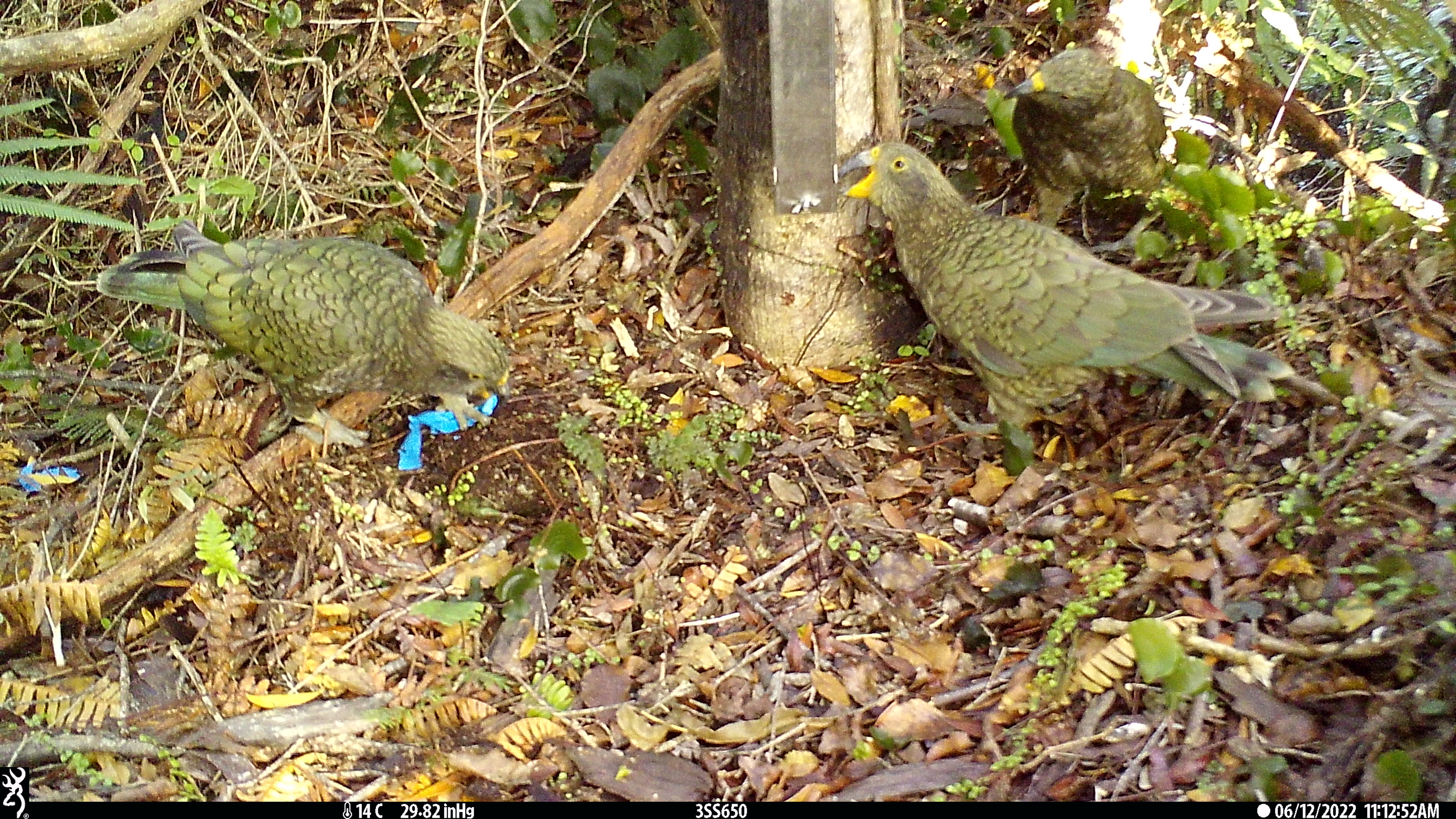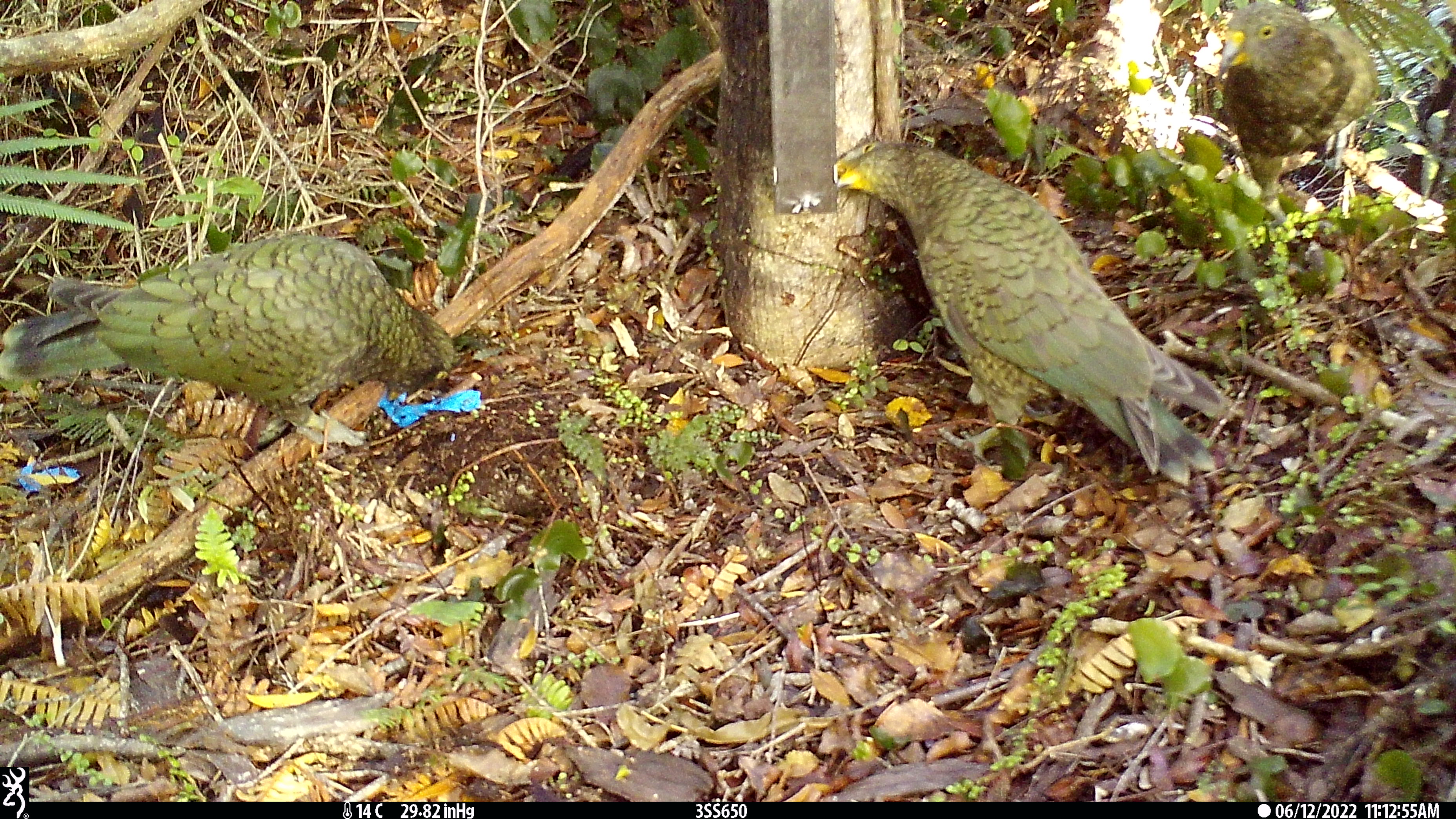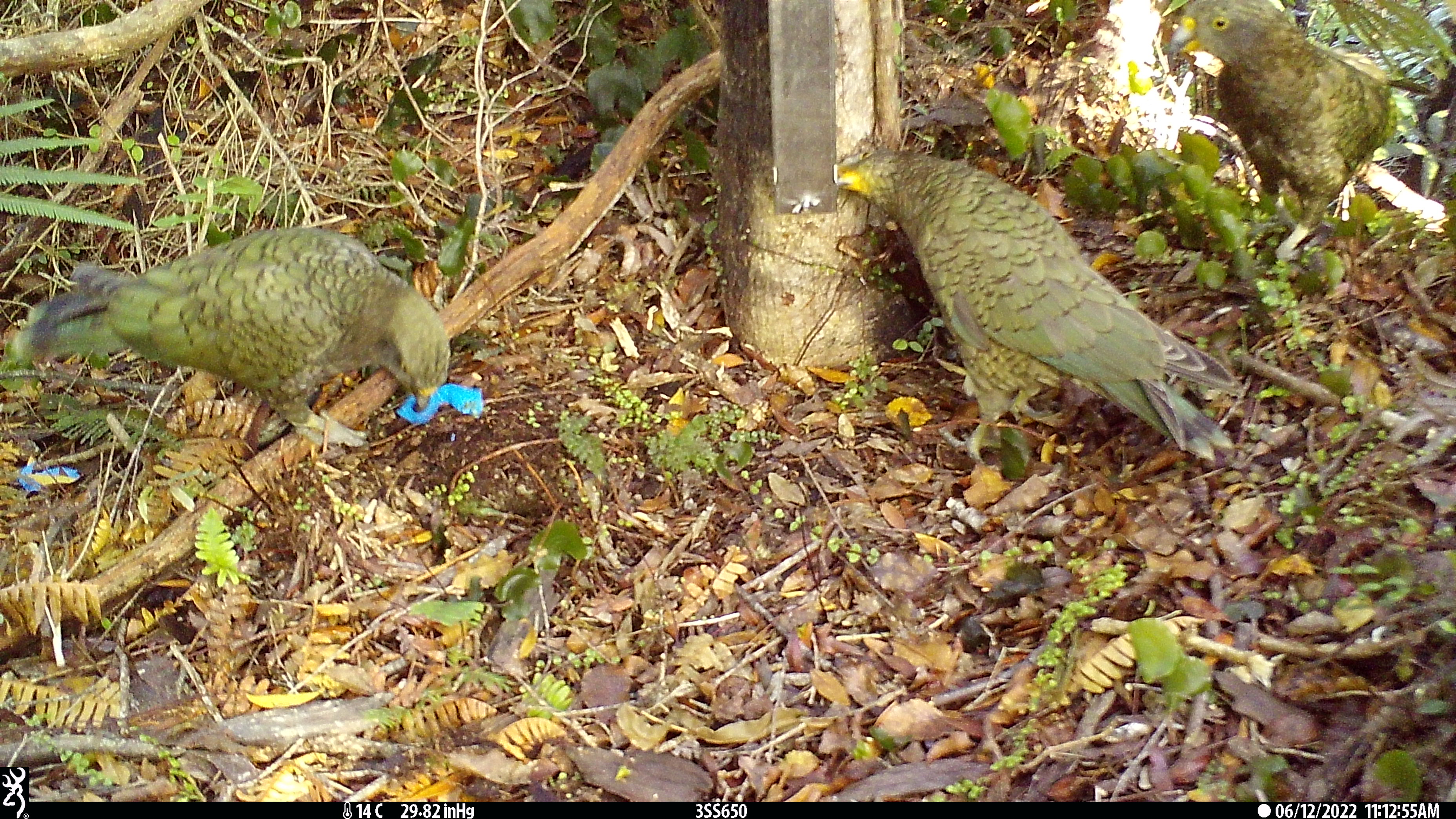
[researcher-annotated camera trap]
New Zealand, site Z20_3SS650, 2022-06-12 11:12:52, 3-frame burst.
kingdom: Animalia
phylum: Chordata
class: Aves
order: Psittaciformes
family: Strigopidae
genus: Nestor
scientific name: Nestor notabilis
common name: kea